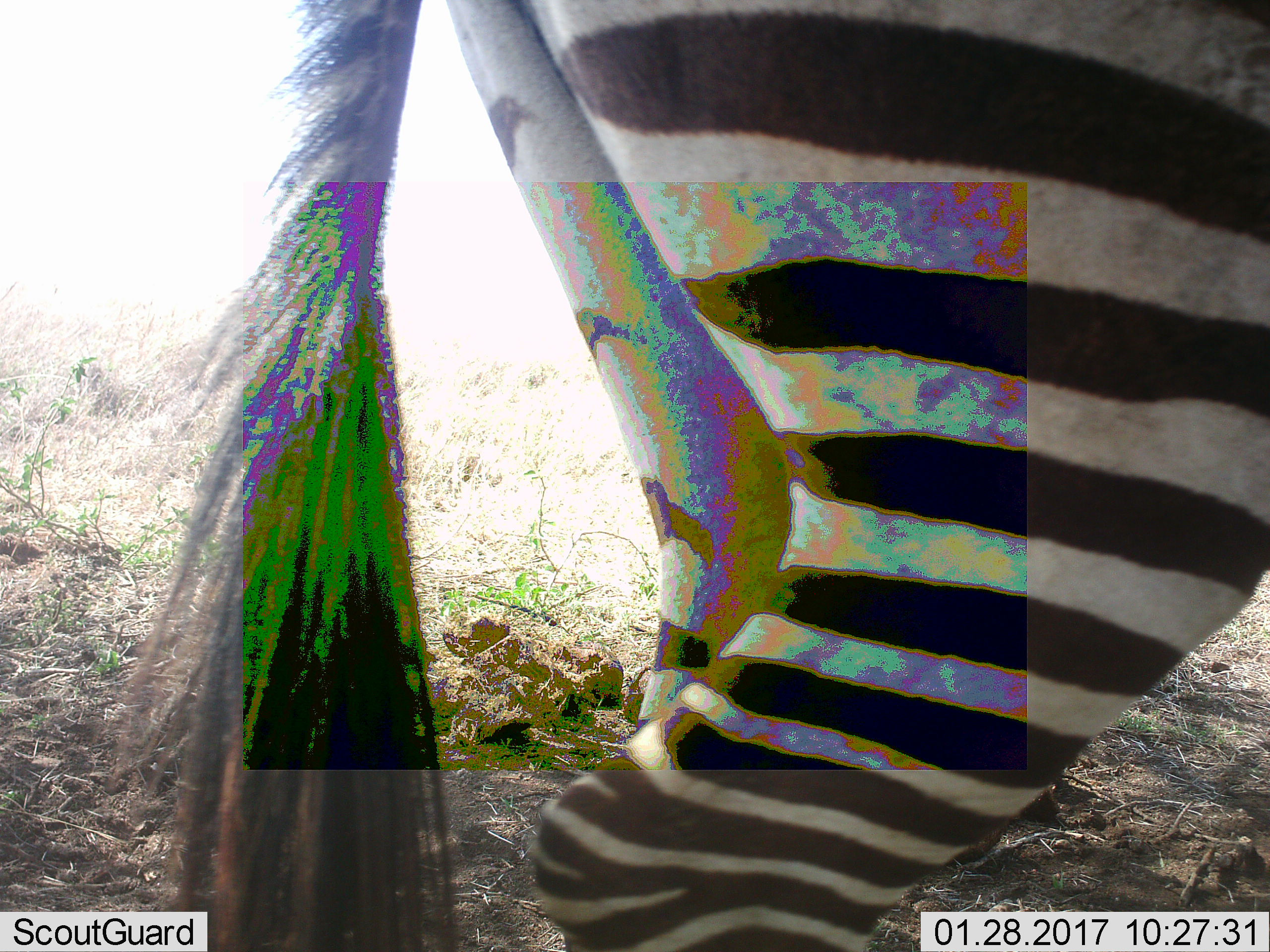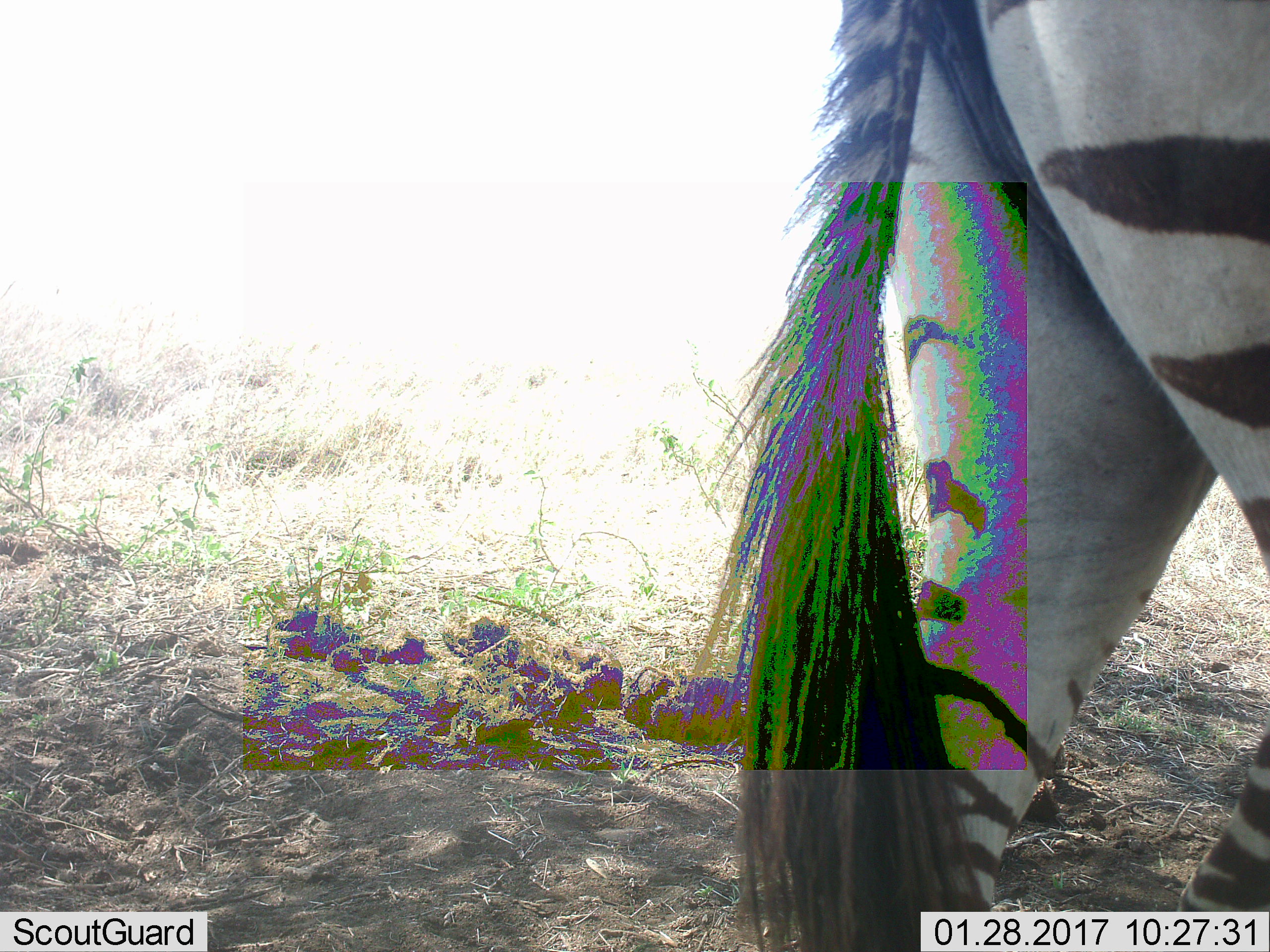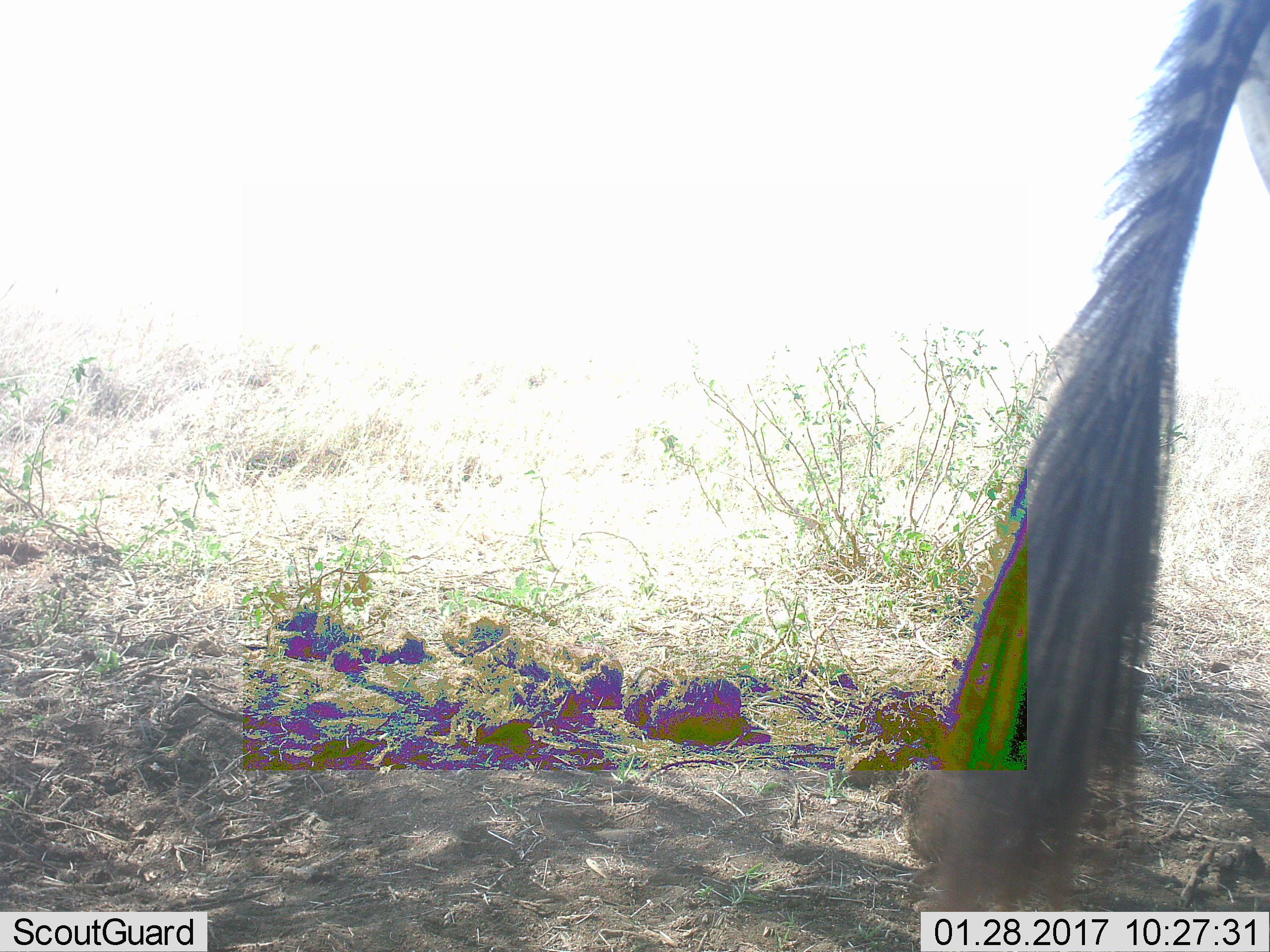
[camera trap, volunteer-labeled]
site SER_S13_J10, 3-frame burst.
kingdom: Animalia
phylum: Chordata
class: Mammalia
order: Perissodactyla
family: Equidae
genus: Equus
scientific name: Equus quagga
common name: plains zebra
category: zebraplains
Zebraplains (plains zebra) (Equus quagga), count 1. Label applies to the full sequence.